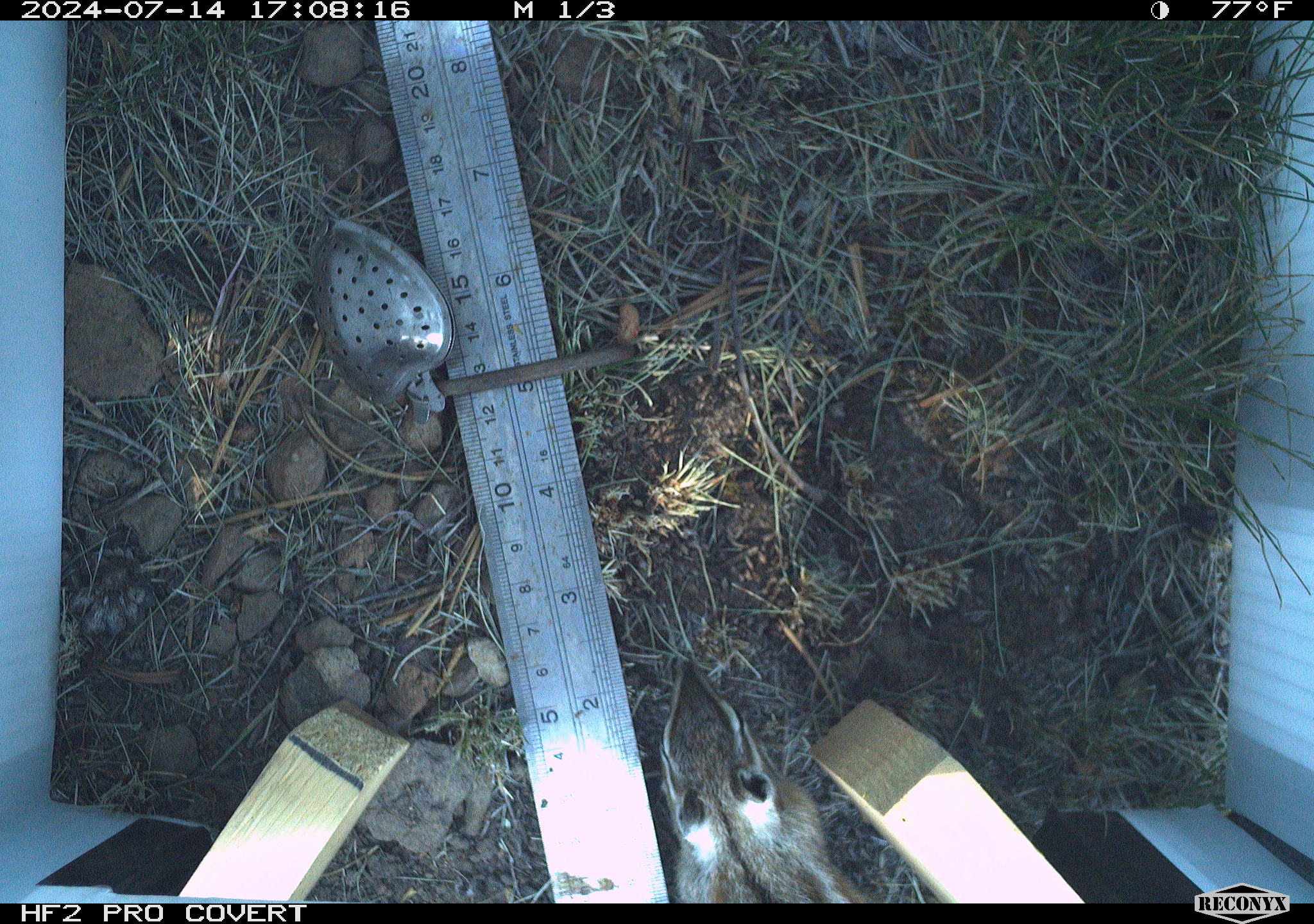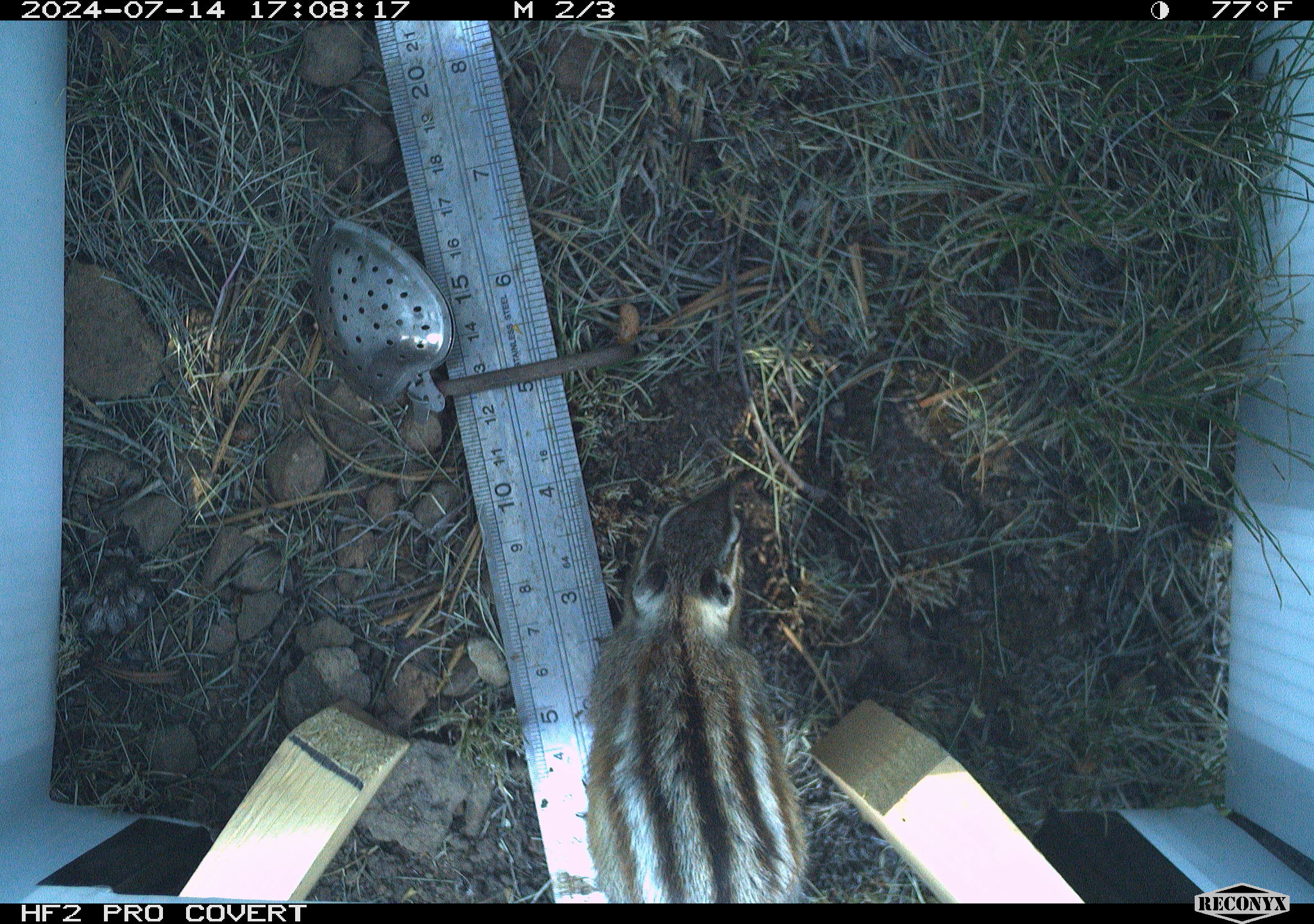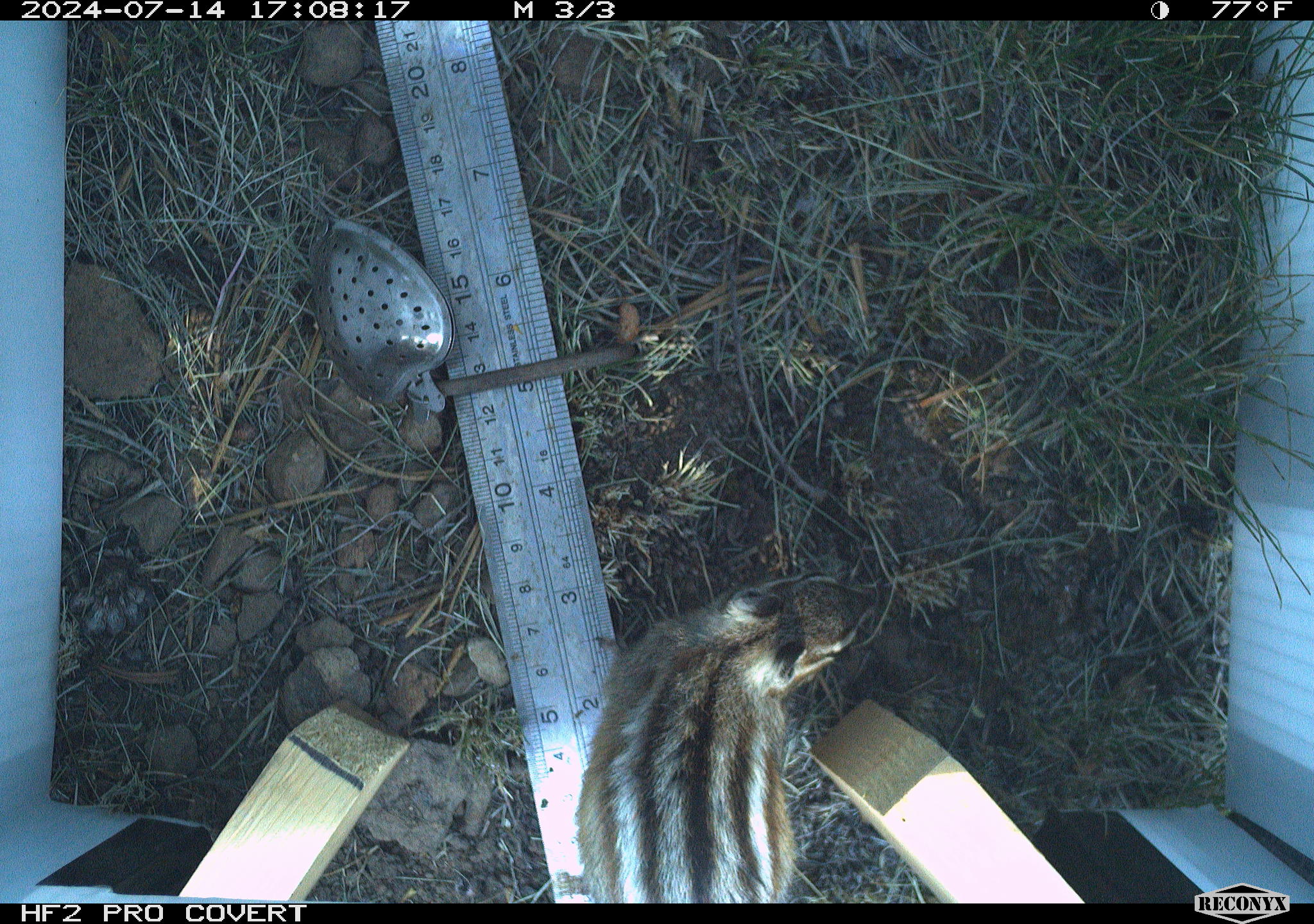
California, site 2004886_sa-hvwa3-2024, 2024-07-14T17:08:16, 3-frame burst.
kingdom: Animalia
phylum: Chordata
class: Mammalia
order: Rodentia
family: Sciuridae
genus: Neotamias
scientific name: Neotamias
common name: western chipmunks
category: neotamias species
Neotamias species (western chipmunks) (Neotamias).